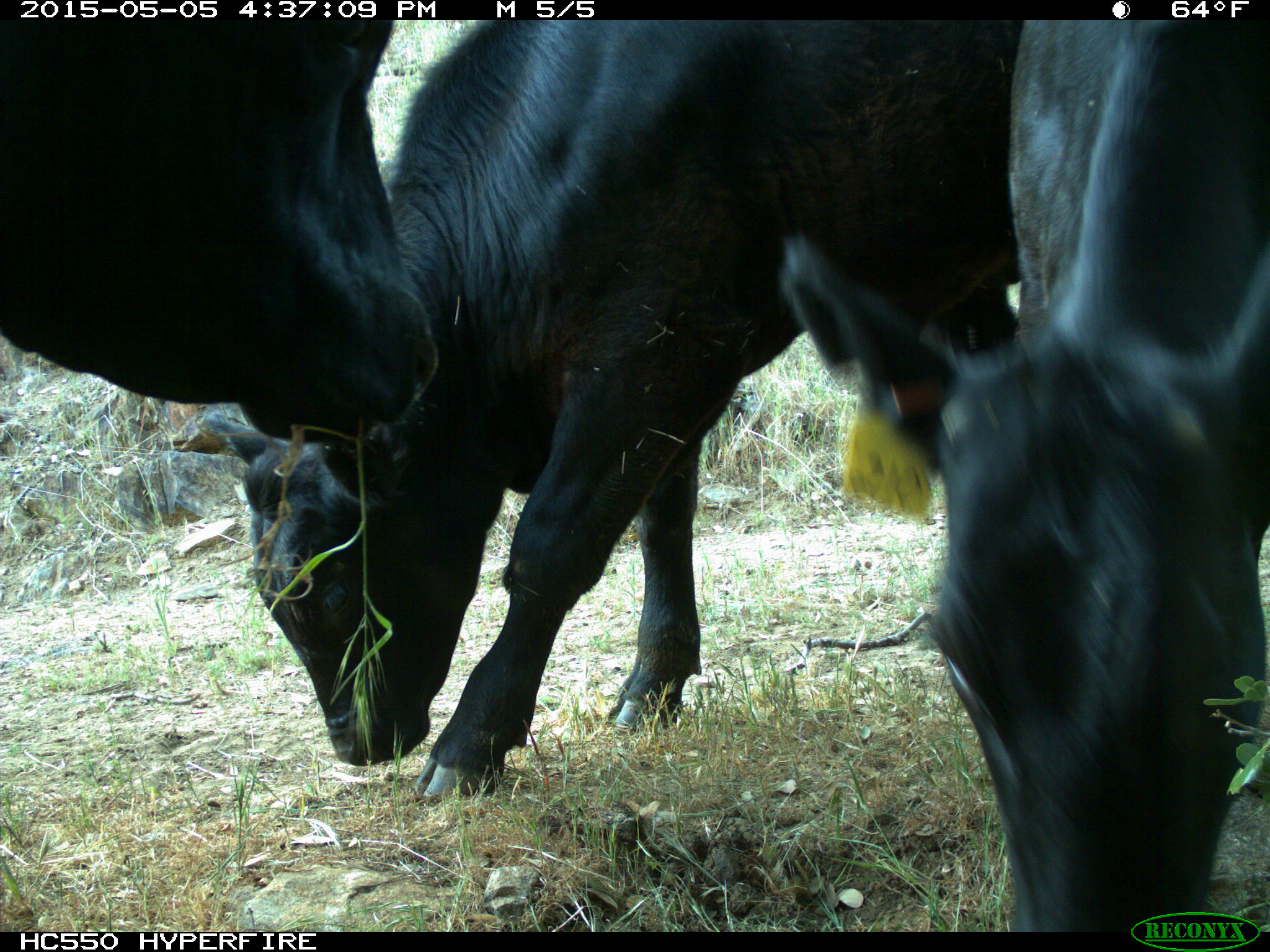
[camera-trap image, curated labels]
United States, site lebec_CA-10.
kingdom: Animalia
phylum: Chordata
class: Mammalia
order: Artiodactyla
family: Bovidae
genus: Bos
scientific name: Bos taurus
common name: domestic cow